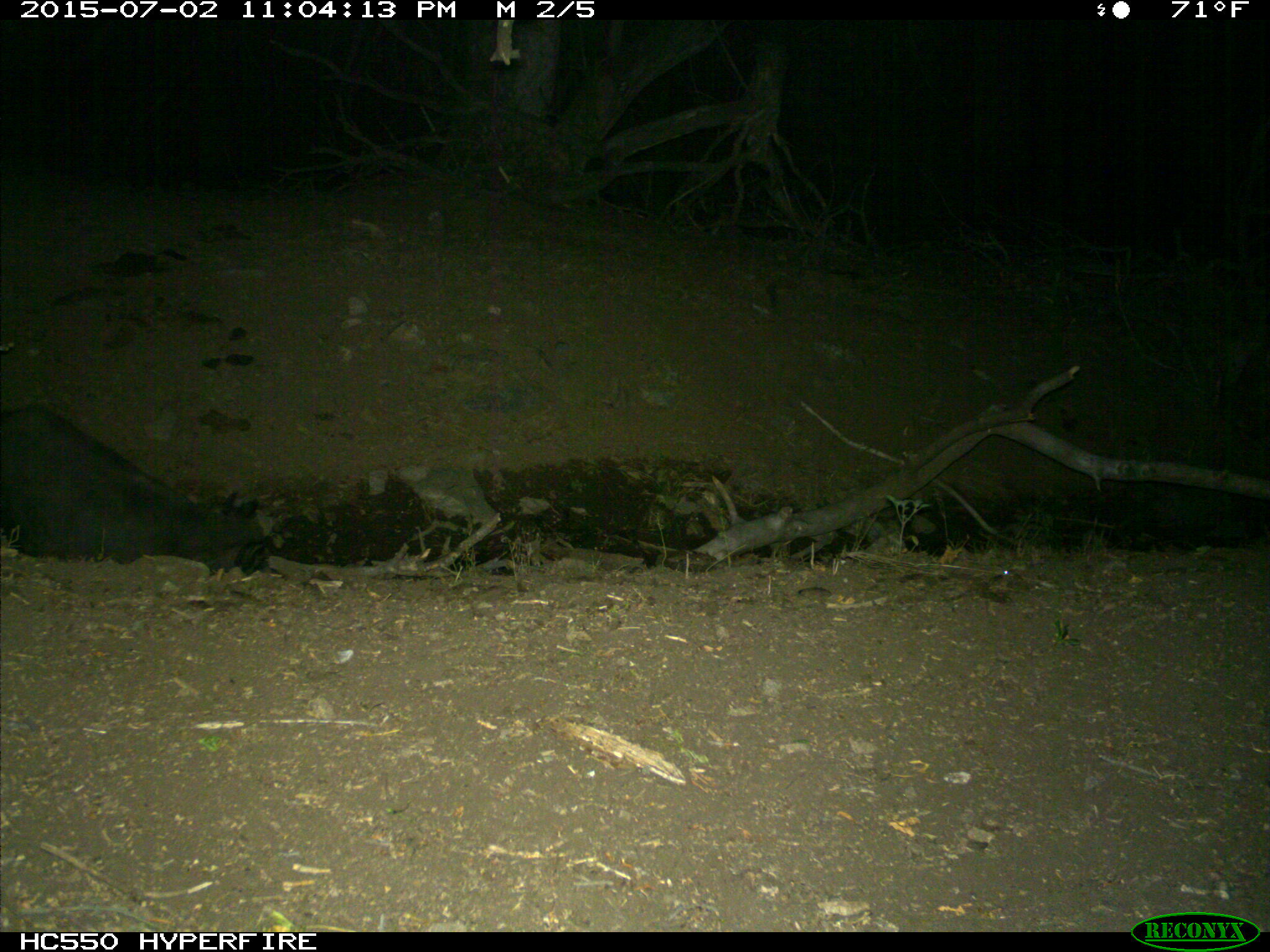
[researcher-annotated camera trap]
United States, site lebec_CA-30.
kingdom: Animalia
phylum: Chordata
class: Mammalia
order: Artiodactyla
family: Suidae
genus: Sus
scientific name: Sus scrofa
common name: wild boar